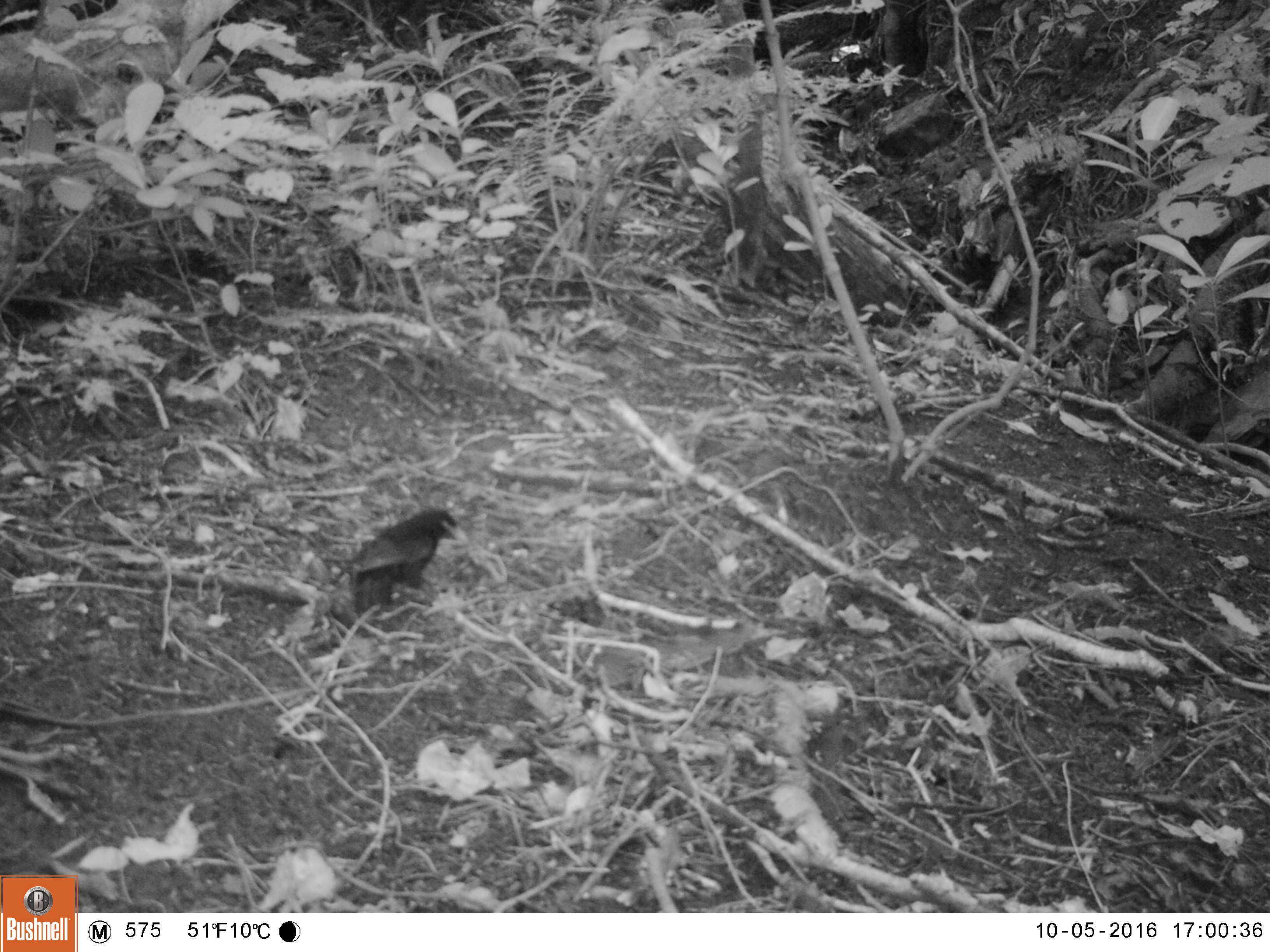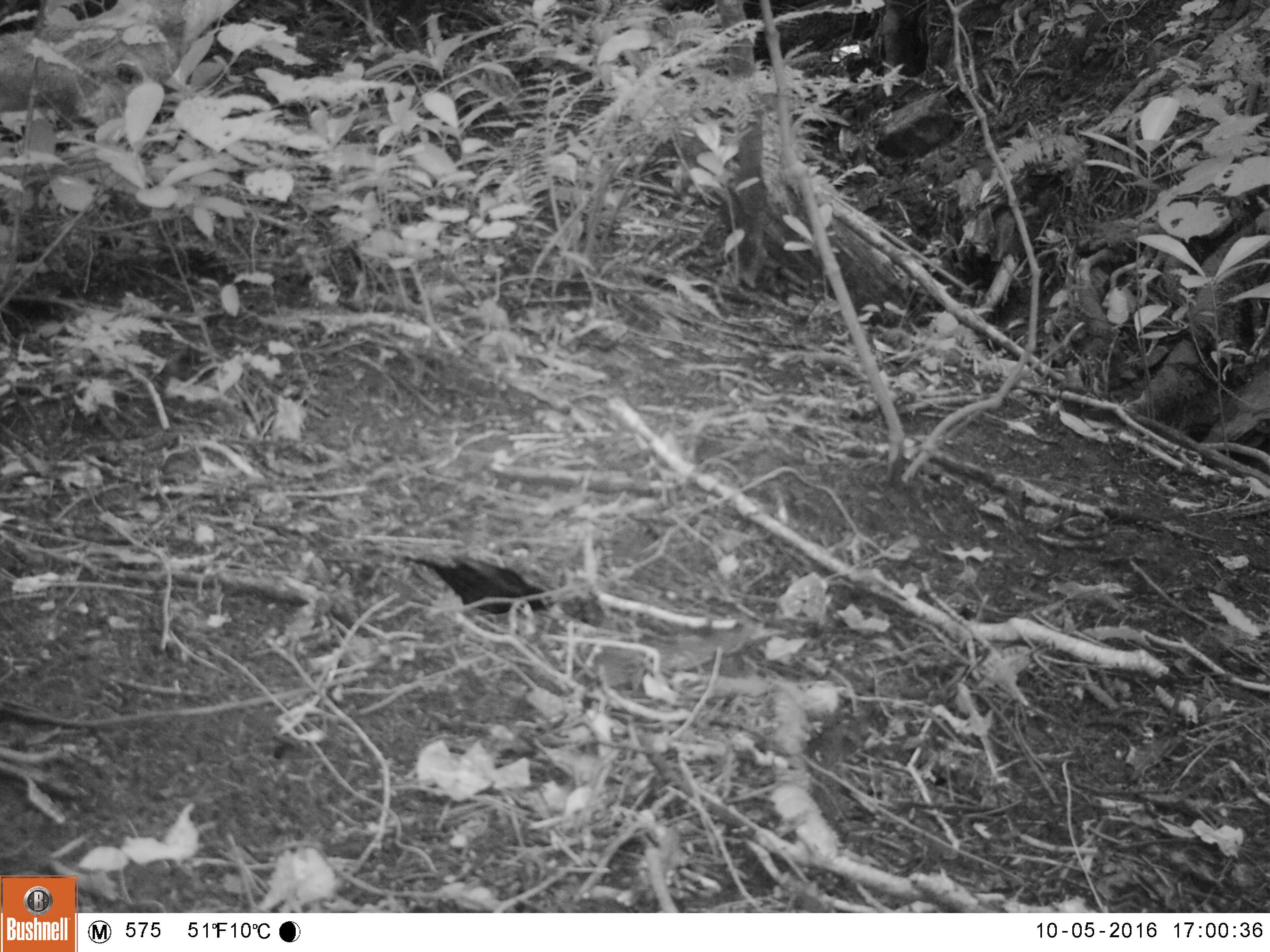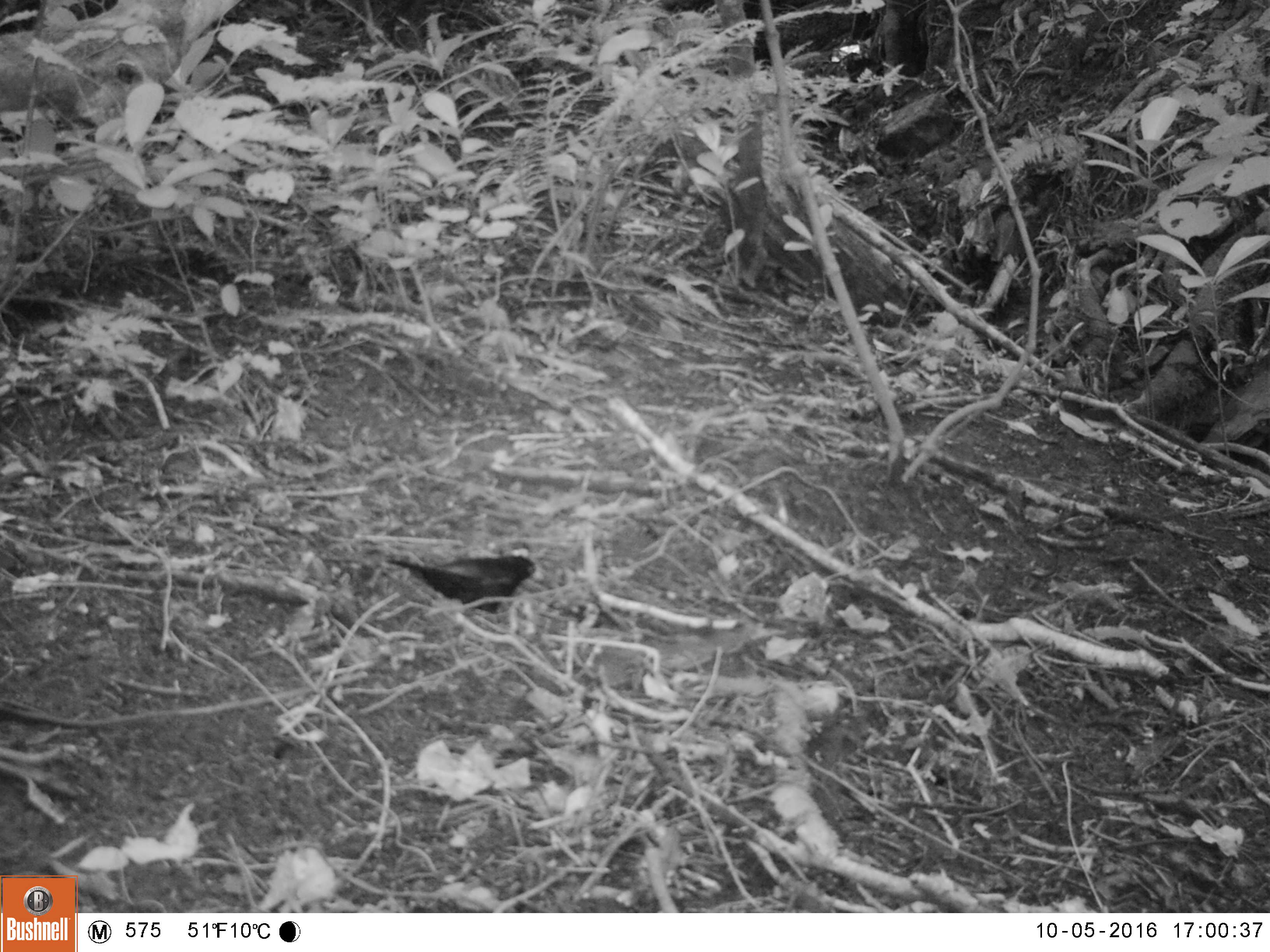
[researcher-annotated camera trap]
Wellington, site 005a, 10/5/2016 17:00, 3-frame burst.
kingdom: Animalia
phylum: Chordata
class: Aves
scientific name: Aves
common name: bird